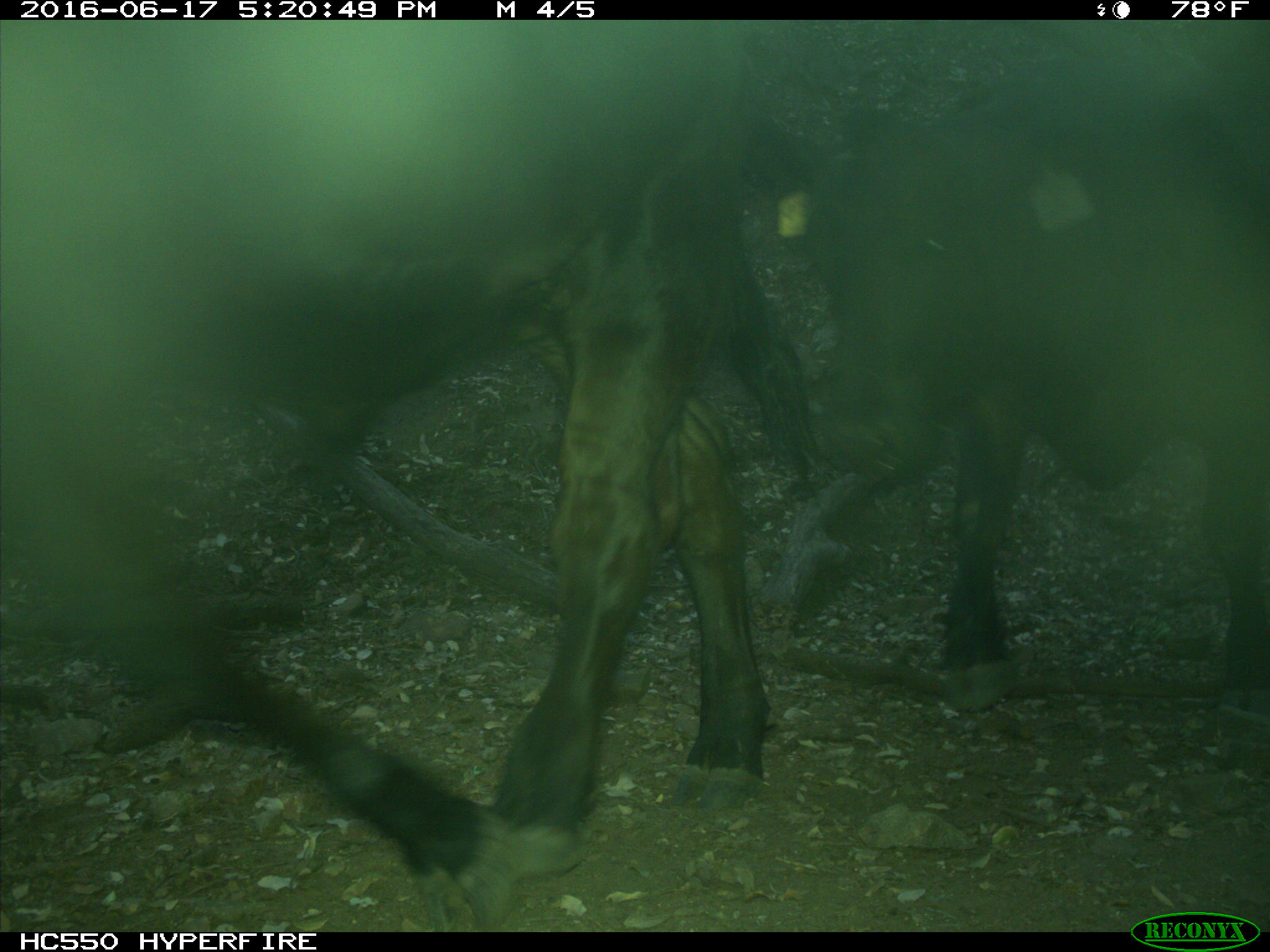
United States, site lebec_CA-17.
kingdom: Animalia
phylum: Chordata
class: Mammalia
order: Artiodactyla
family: Bovidae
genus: Bos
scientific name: Bos taurus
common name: domestic cow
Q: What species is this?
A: Bos taurus (domestic cow).